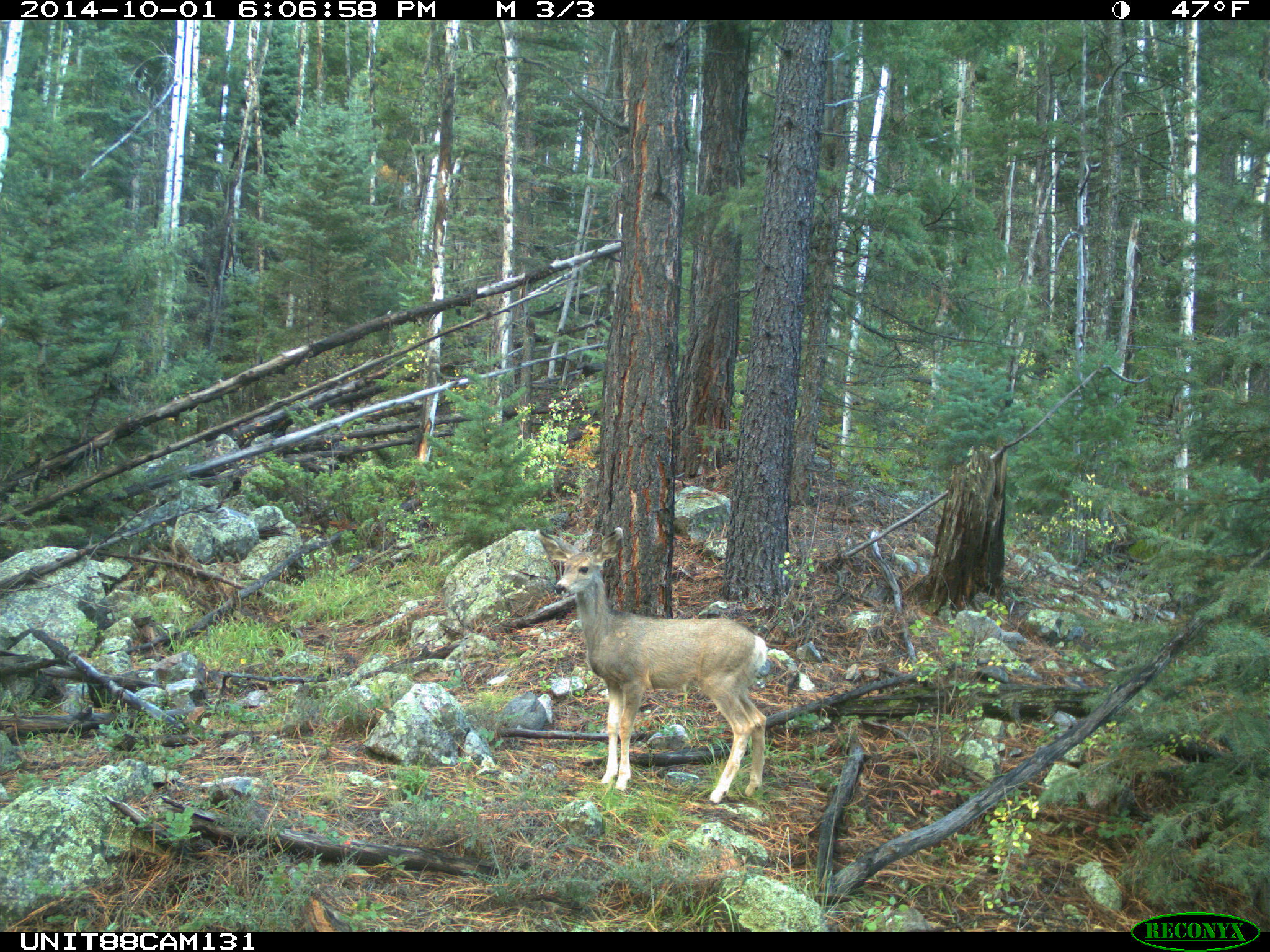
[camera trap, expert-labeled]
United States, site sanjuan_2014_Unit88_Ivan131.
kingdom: Animalia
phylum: Chordata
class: Mammalia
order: Artiodactyla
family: Cervidae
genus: Odocoileus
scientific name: Odocoileus hemionus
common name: mule deer